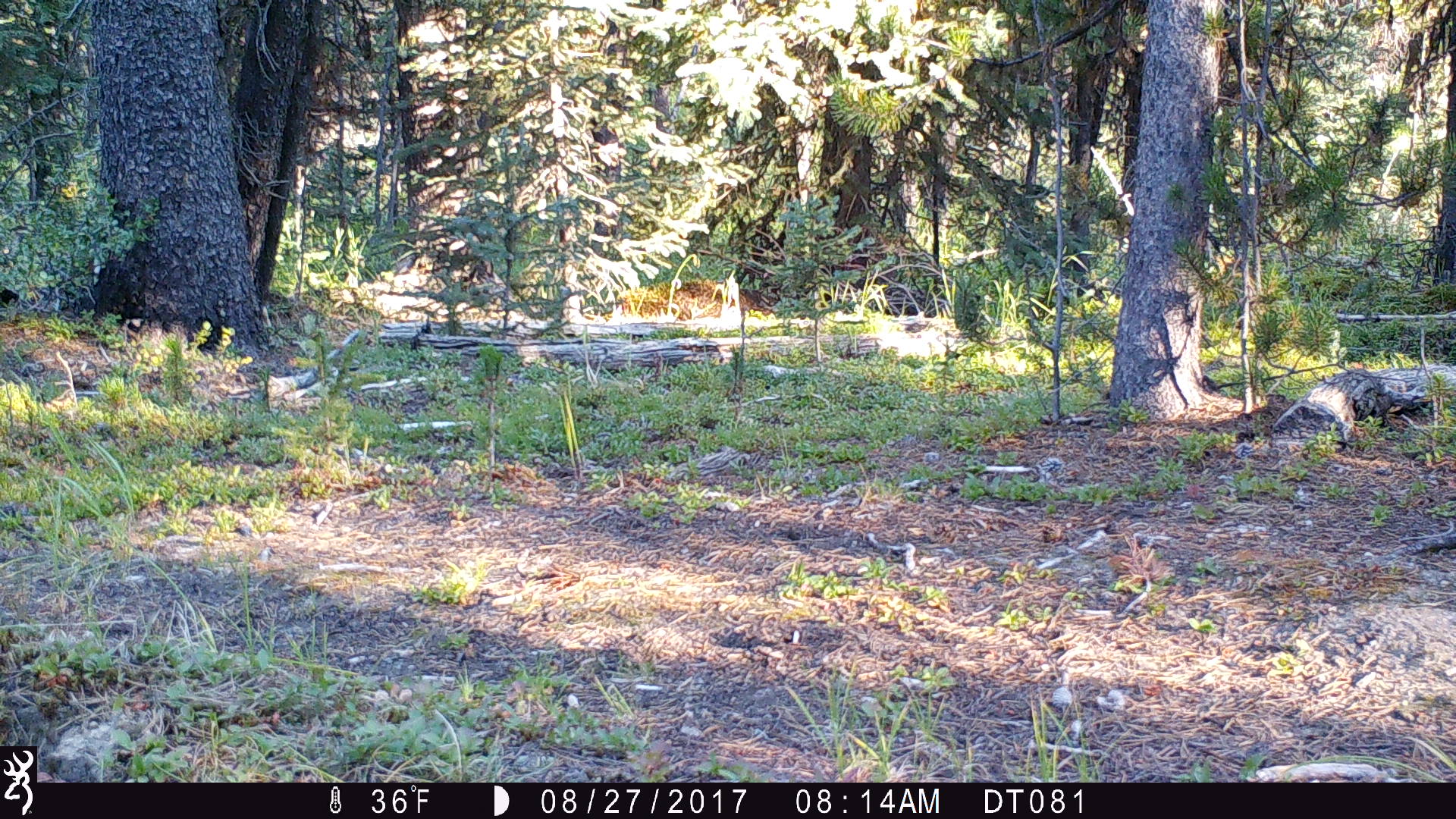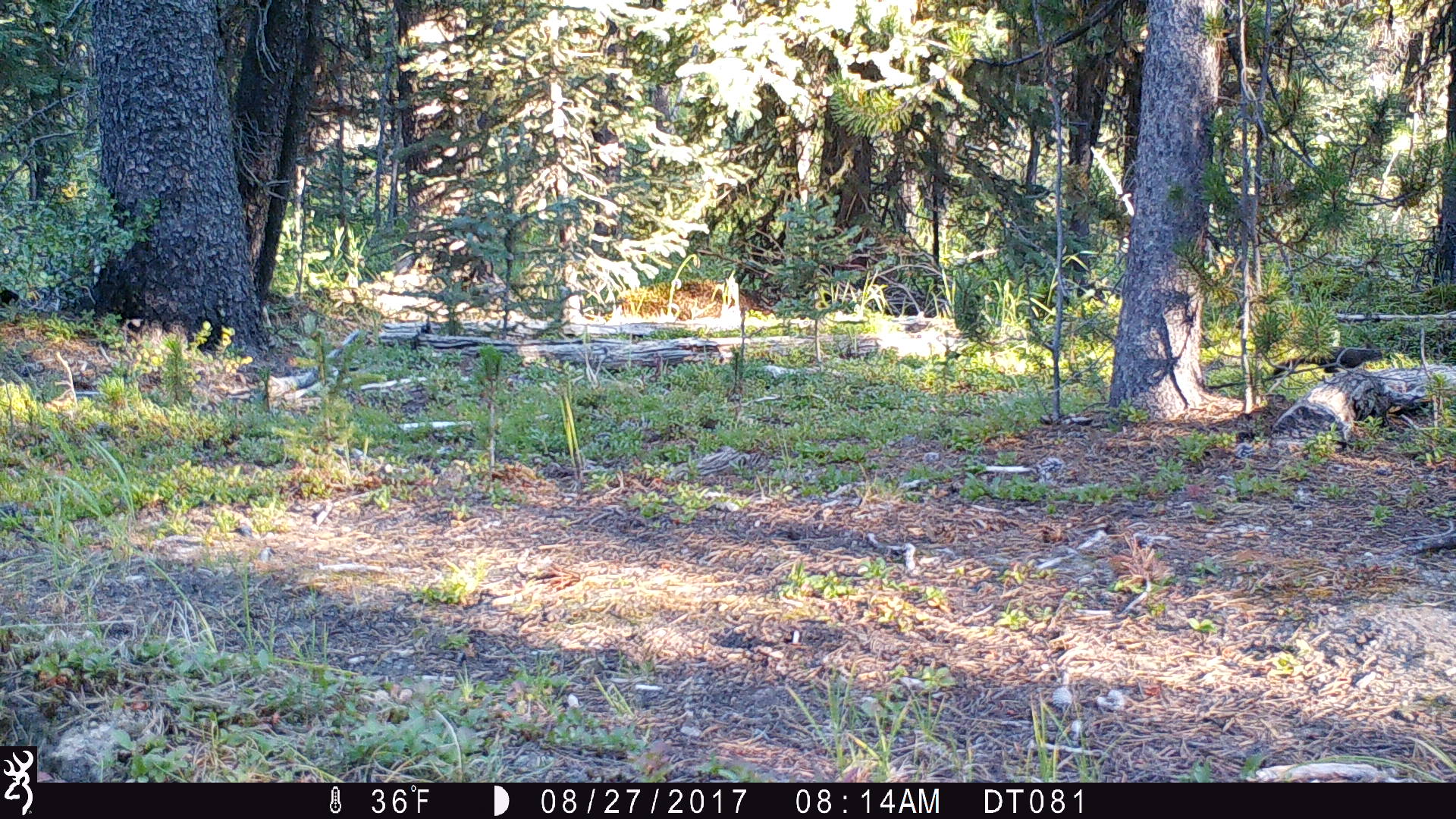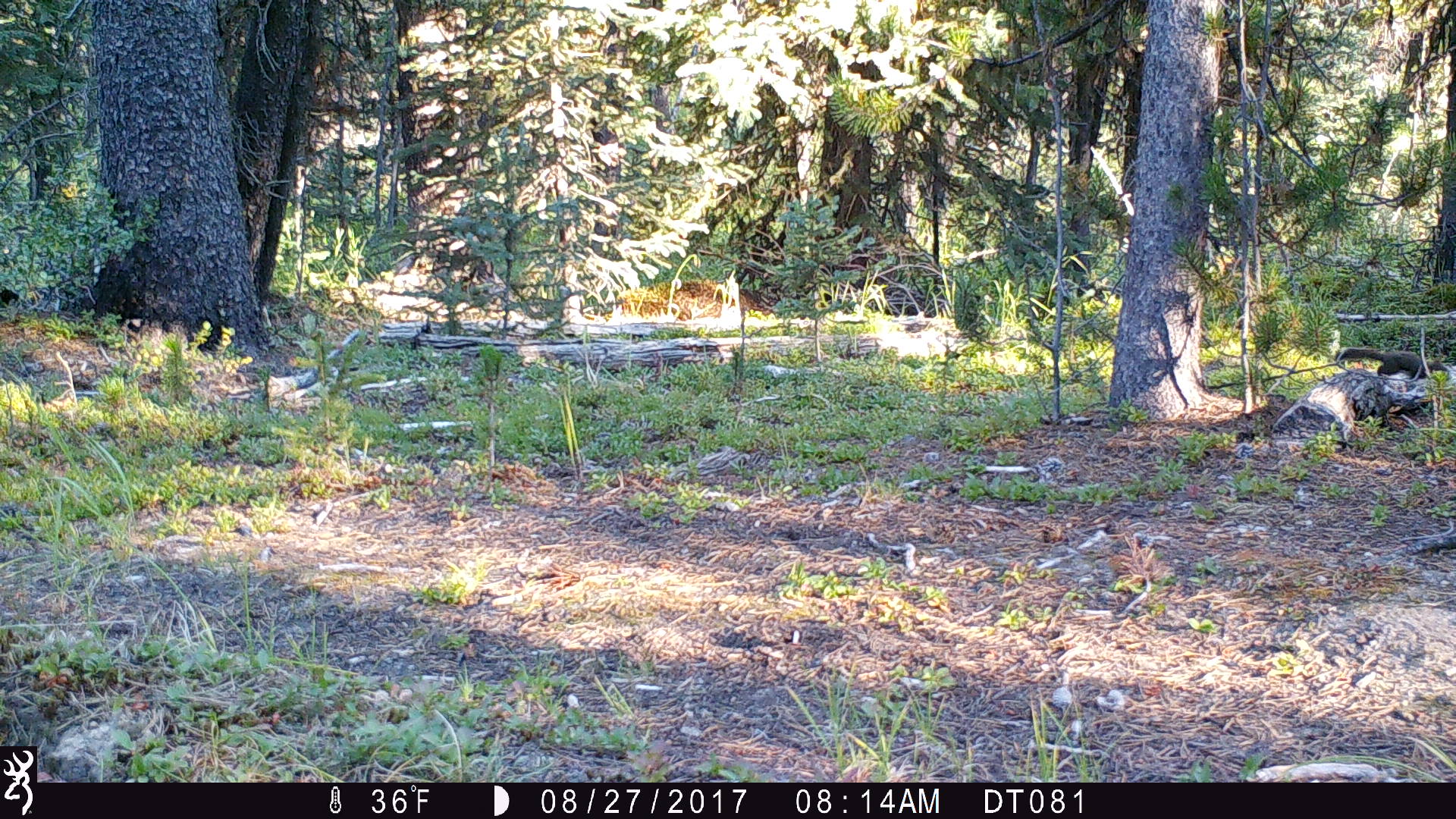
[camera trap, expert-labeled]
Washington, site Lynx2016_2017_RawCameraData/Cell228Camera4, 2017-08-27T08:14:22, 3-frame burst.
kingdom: Animalia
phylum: Chordata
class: Mammalia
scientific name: Mammalia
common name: small mammal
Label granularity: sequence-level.